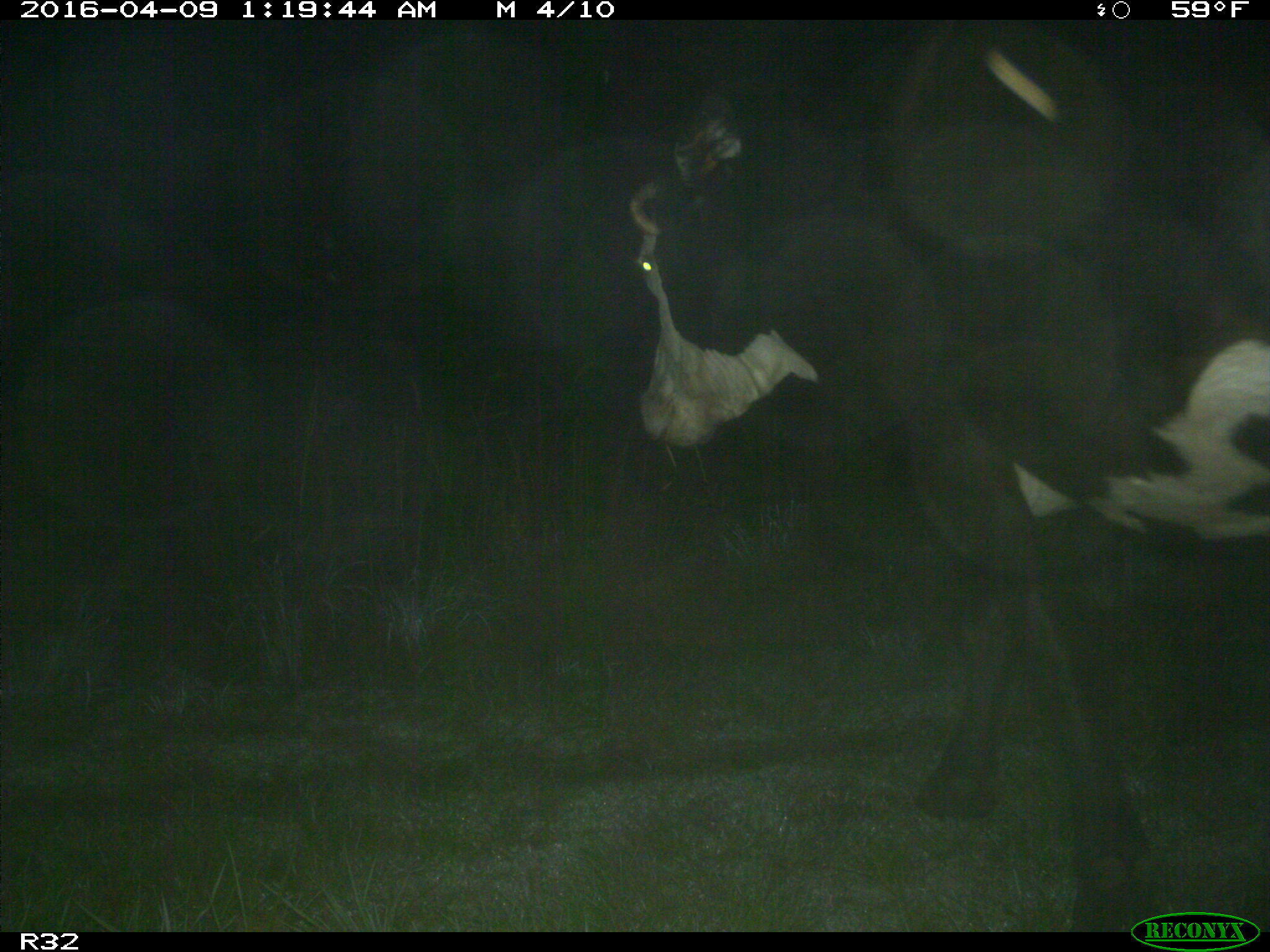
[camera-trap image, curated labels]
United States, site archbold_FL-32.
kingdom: Animalia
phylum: Chordata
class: Mammalia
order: Artiodactyla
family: Bovidae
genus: Bos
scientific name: Bos taurus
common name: domestic cow